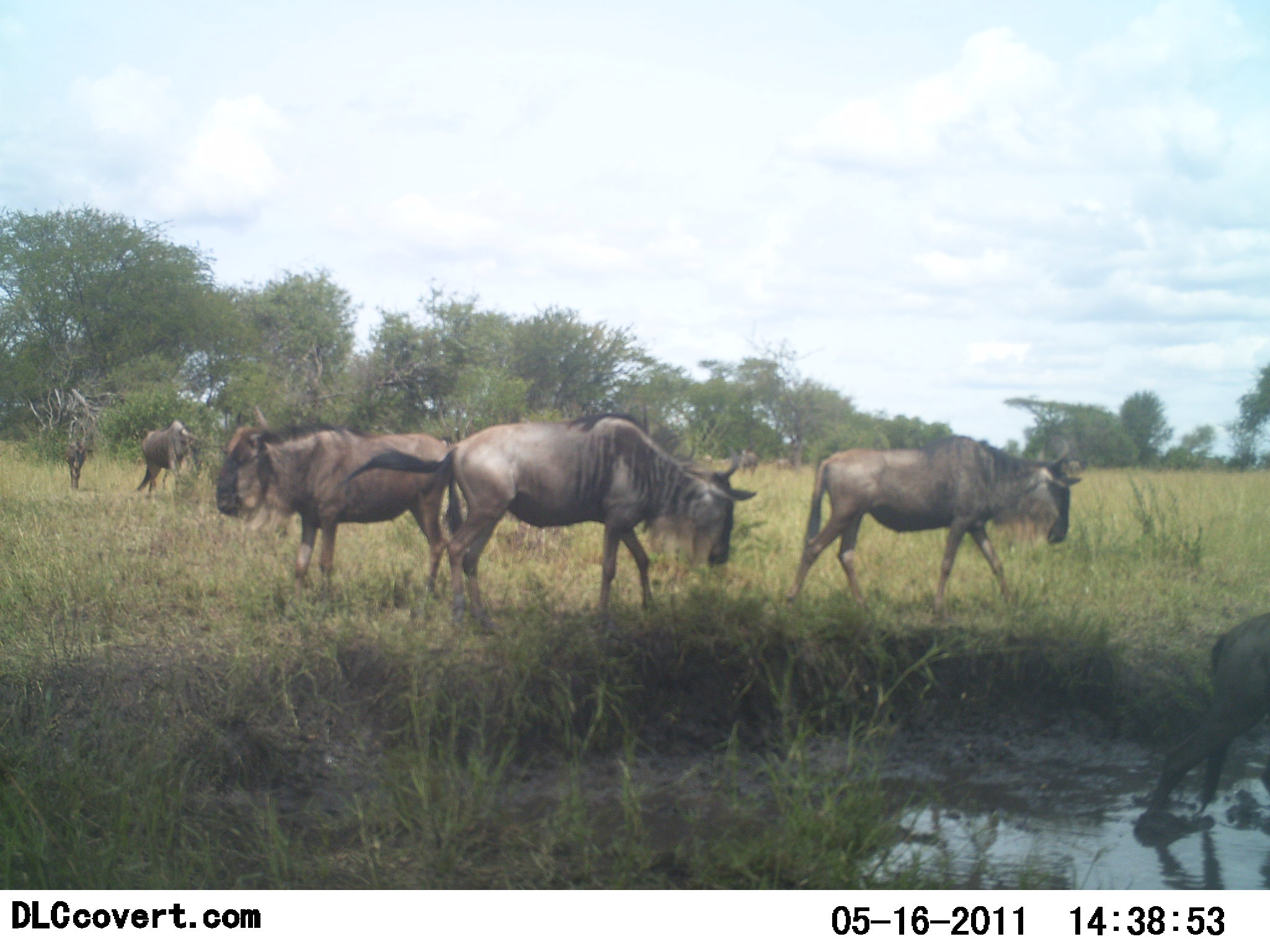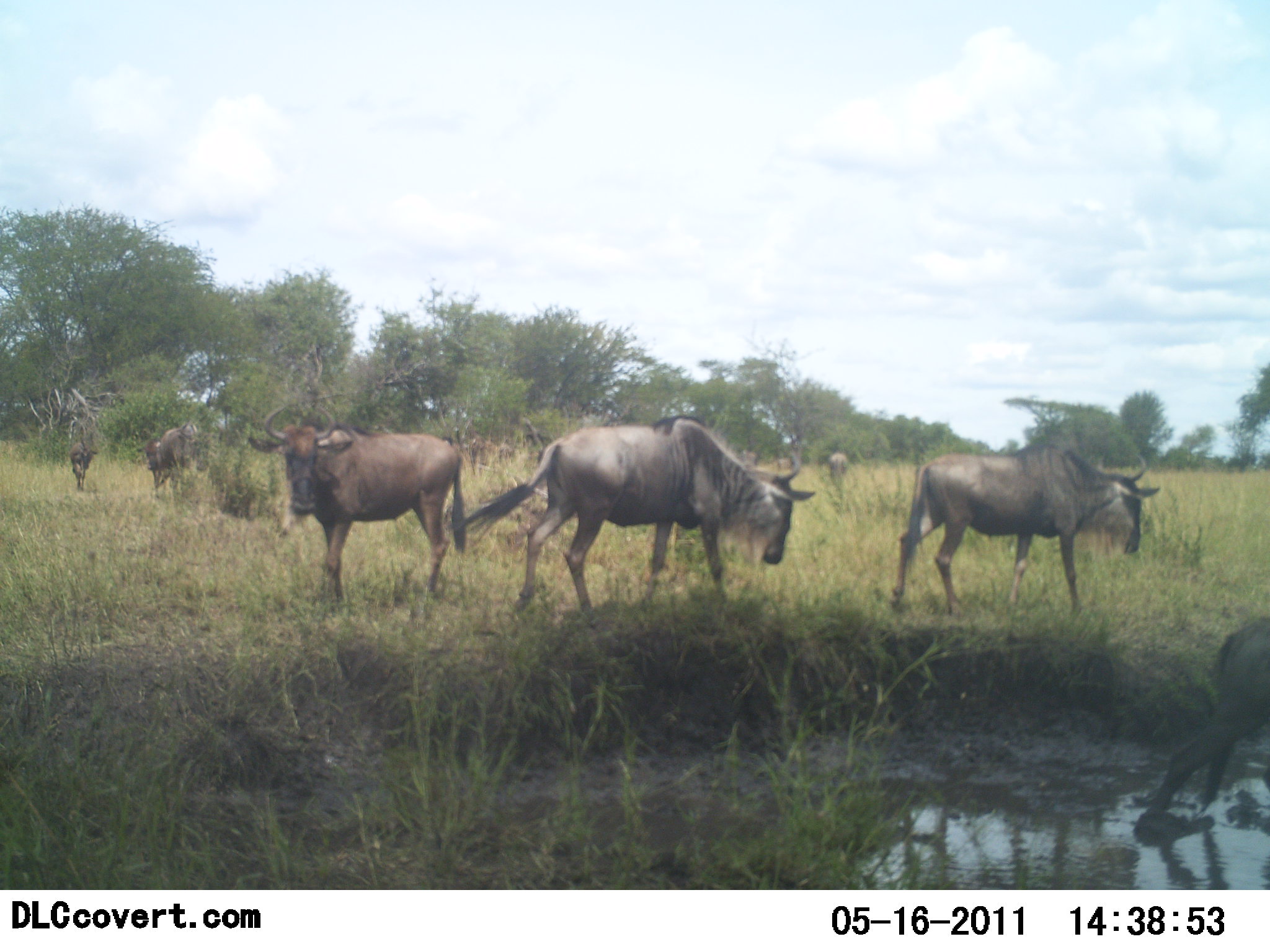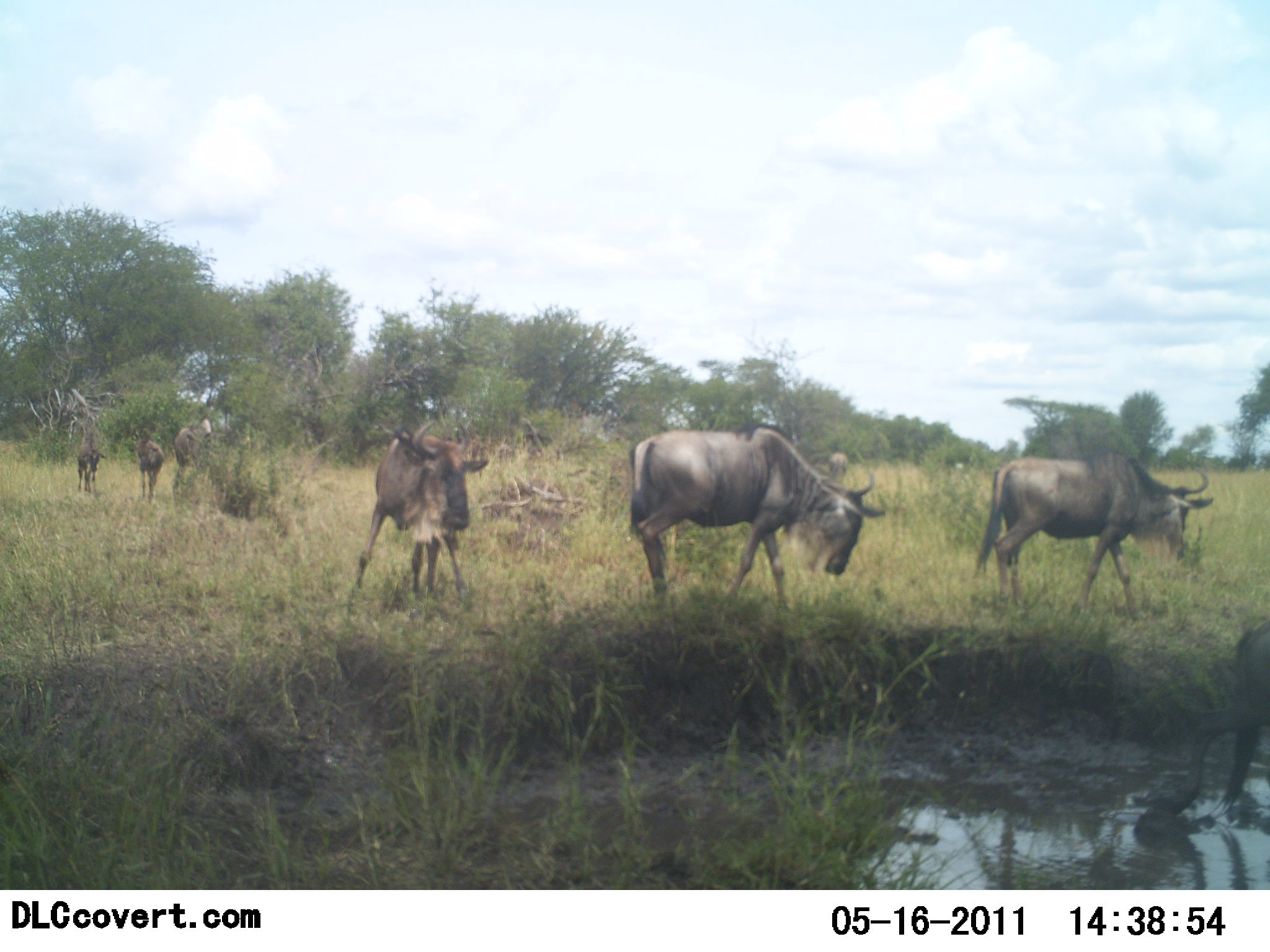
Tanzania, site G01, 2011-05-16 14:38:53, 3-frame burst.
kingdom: Animalia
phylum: Chordata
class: Mammalia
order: Artiodactyla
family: Bovidae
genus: Connochaetes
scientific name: Connochaetes taurinus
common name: blue wildebeest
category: wildebeest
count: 7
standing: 27%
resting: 0%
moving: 91%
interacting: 0%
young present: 18%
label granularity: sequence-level